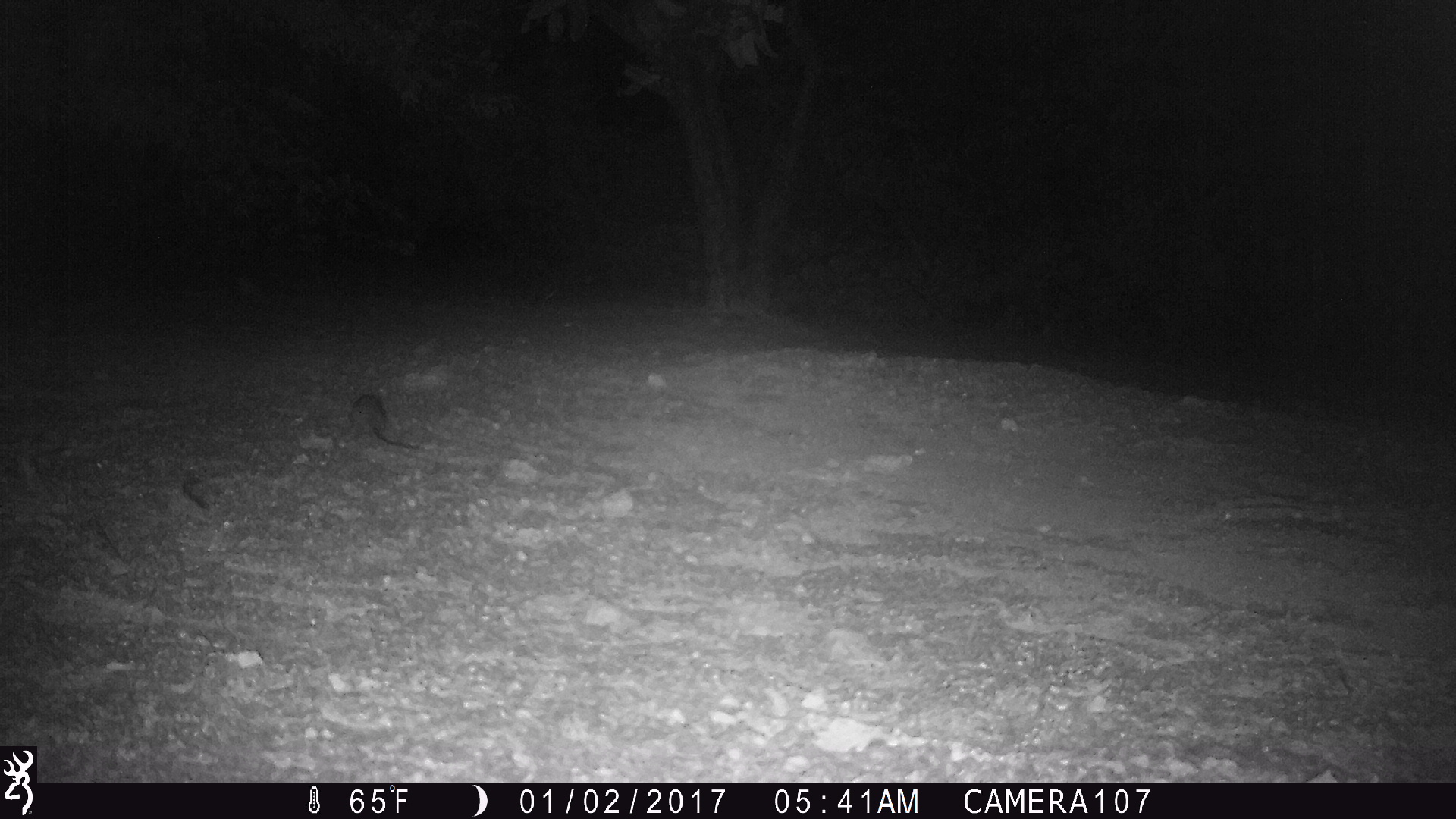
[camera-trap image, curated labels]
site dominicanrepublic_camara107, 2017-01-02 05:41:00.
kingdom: Animalia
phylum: Chordata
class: Mammalia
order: Rodentia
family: Muridae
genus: Rattus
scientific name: Rattus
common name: rat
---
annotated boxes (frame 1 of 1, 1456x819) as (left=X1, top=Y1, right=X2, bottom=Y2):
rat: (left=347, top=388, right=425, bottom=450)